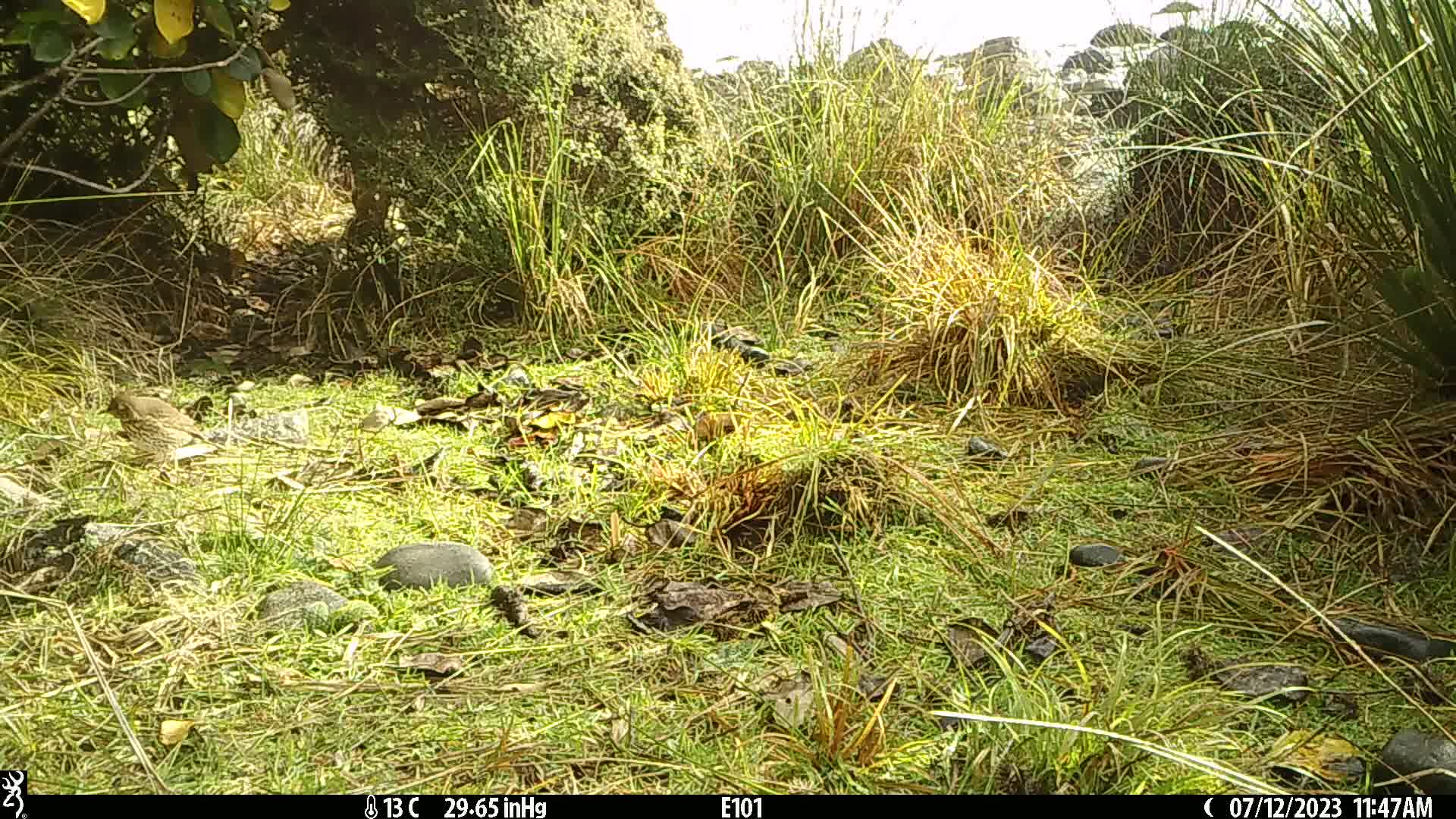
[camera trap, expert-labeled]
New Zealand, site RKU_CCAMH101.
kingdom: Animalia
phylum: Chordata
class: Aves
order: Passeriformes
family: Turdidae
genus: Turdus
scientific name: Turdus philomelos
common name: song thrush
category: thrush